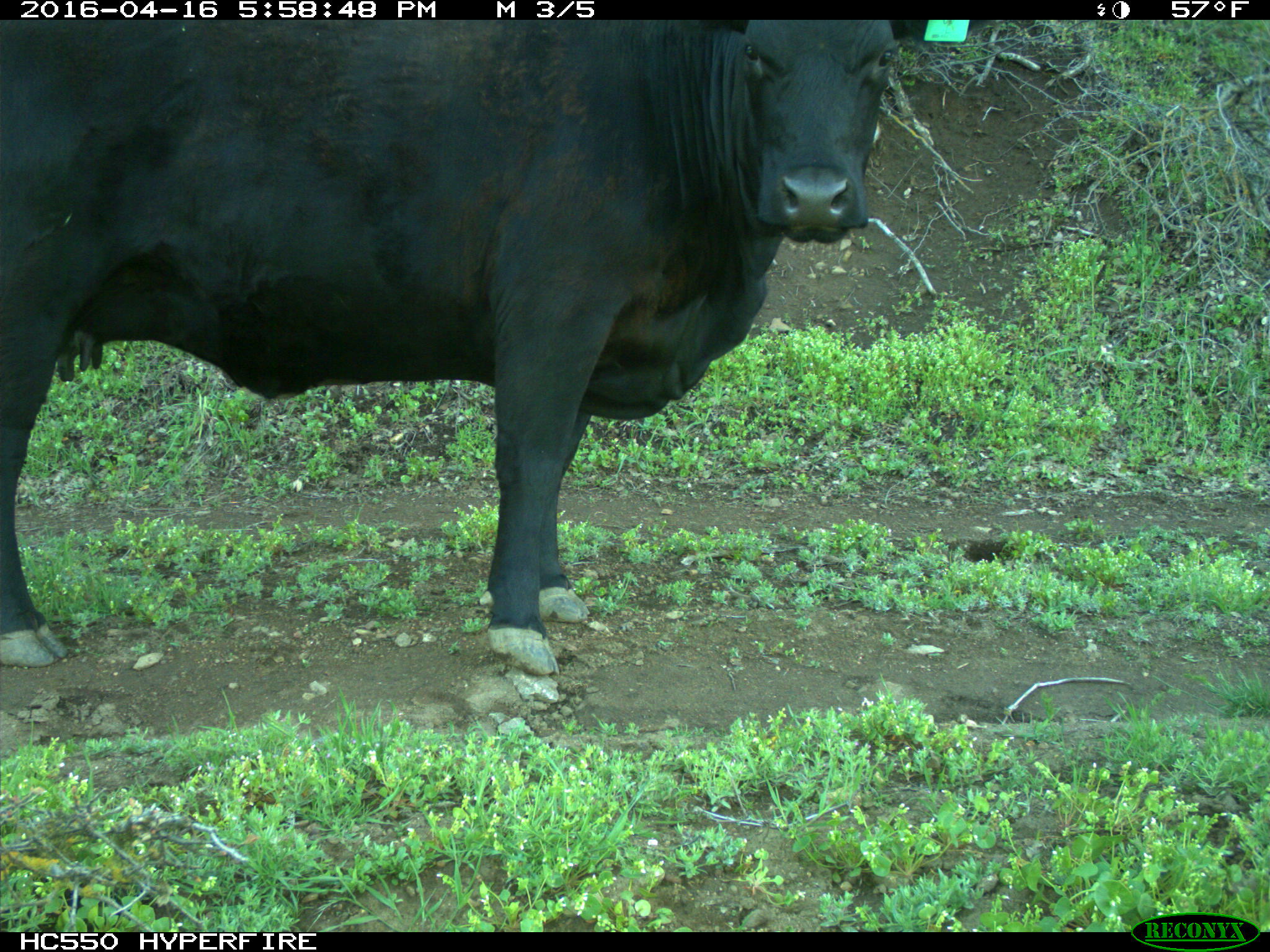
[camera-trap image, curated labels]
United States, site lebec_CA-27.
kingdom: Animalia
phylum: Chordata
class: Mammalia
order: Artiodactyla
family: Bovidae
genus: Bos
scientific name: Bos taurus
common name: domestic cow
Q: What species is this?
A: Bos taurus (domestic cow).